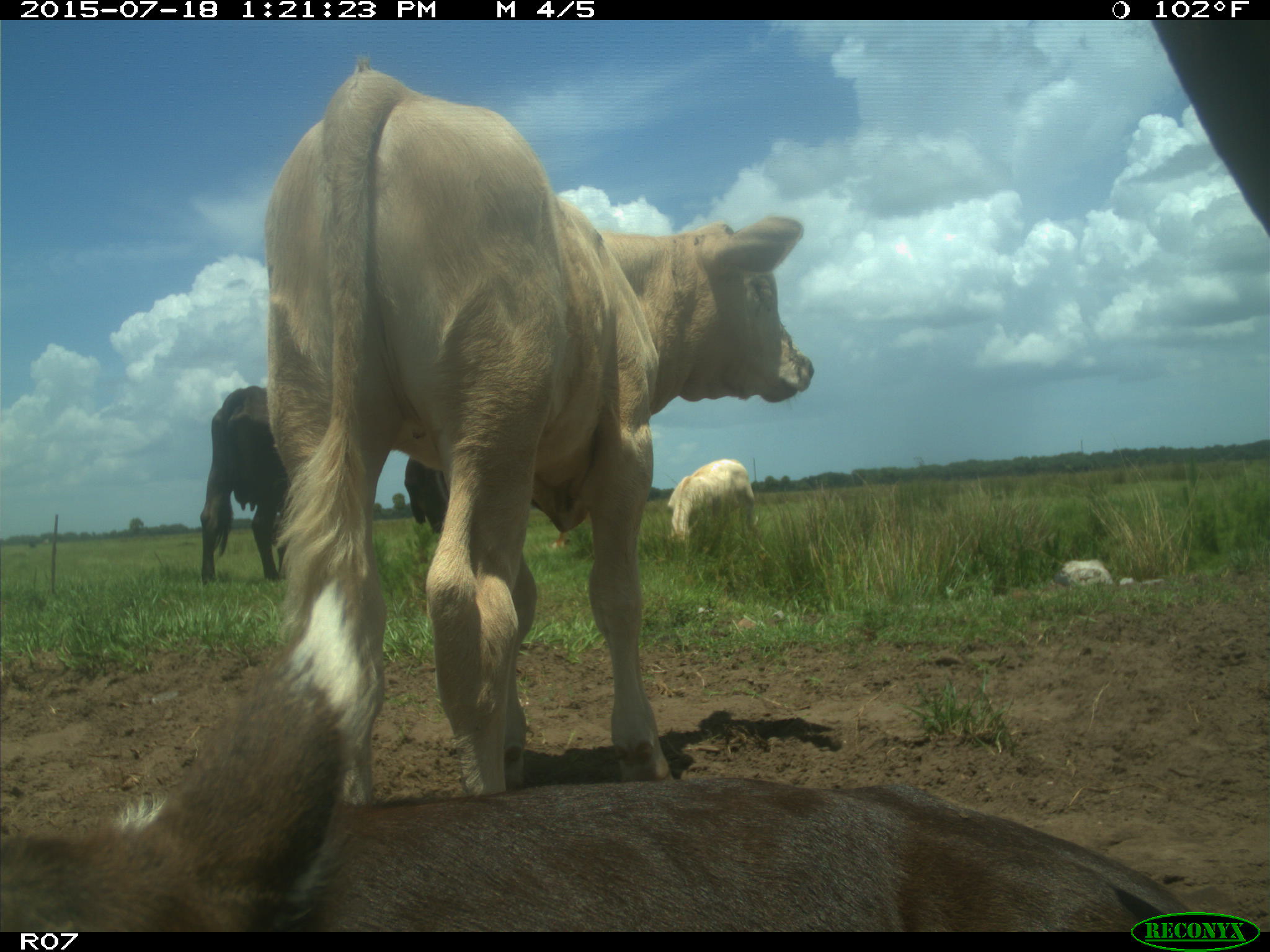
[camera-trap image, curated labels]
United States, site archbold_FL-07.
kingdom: Animalia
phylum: Chordata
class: Mammalia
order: Artiodactyla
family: Bovidae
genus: Bos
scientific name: Bos taurus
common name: domestic cow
Bos taurus (domestic cow).